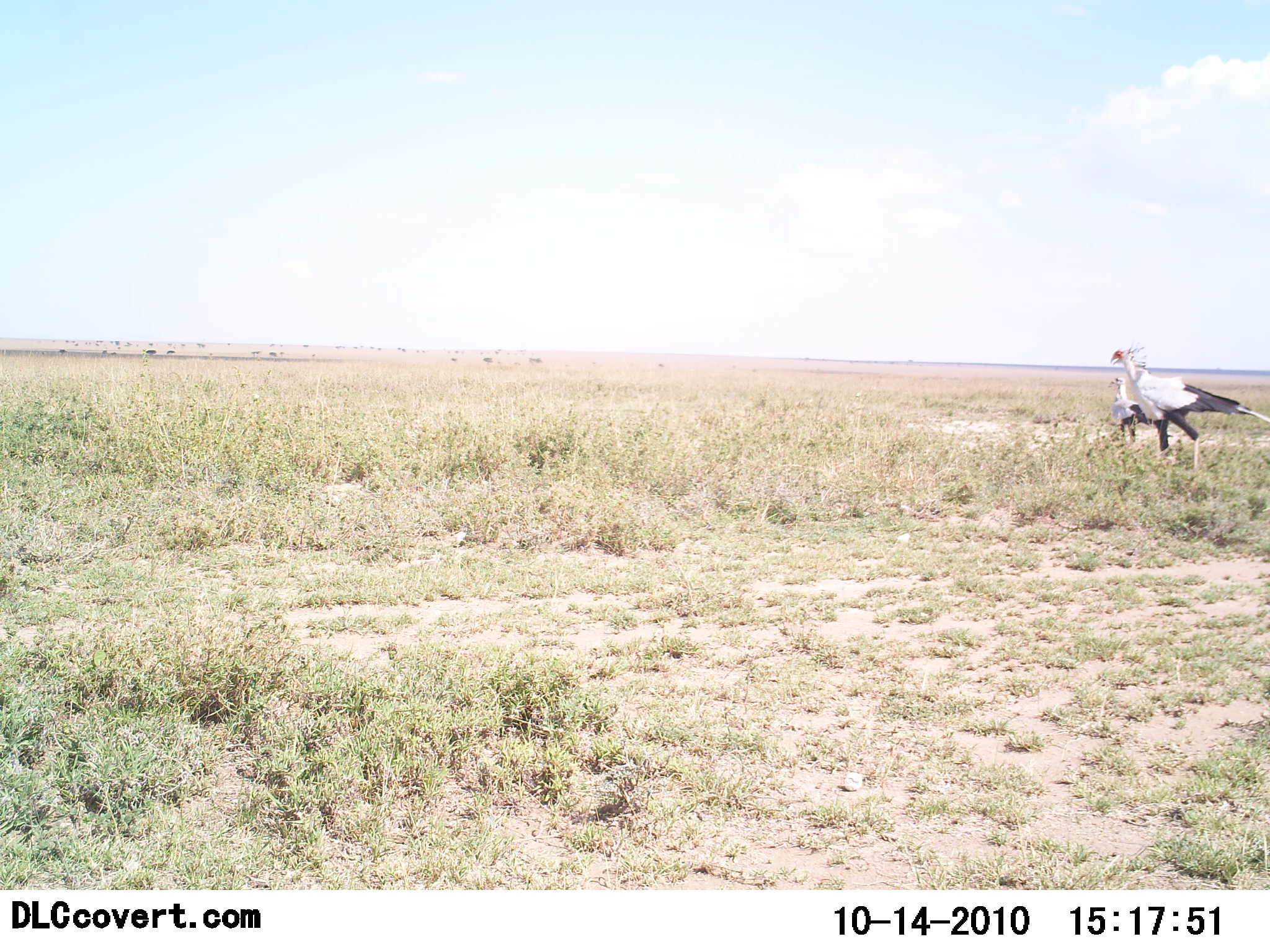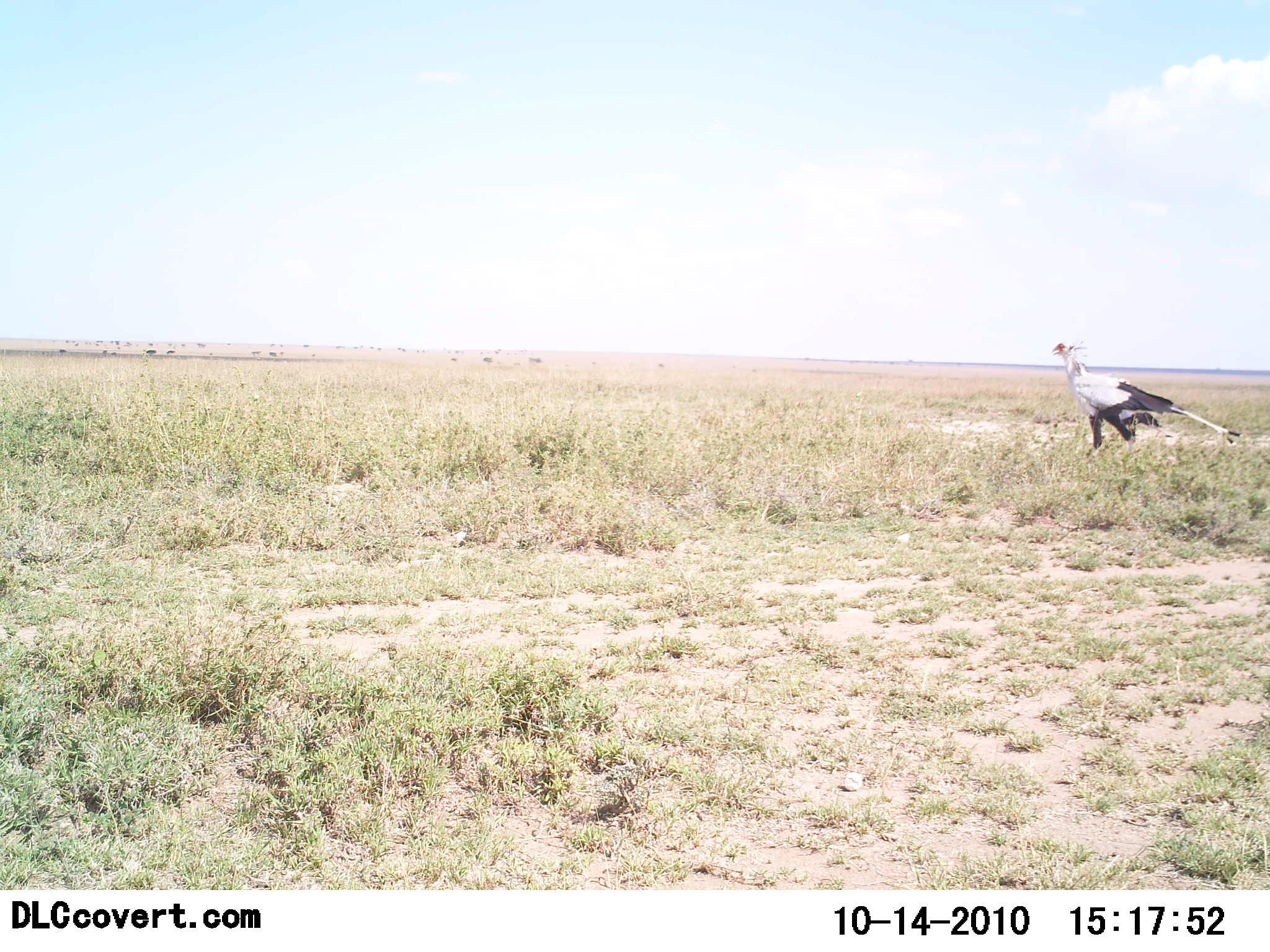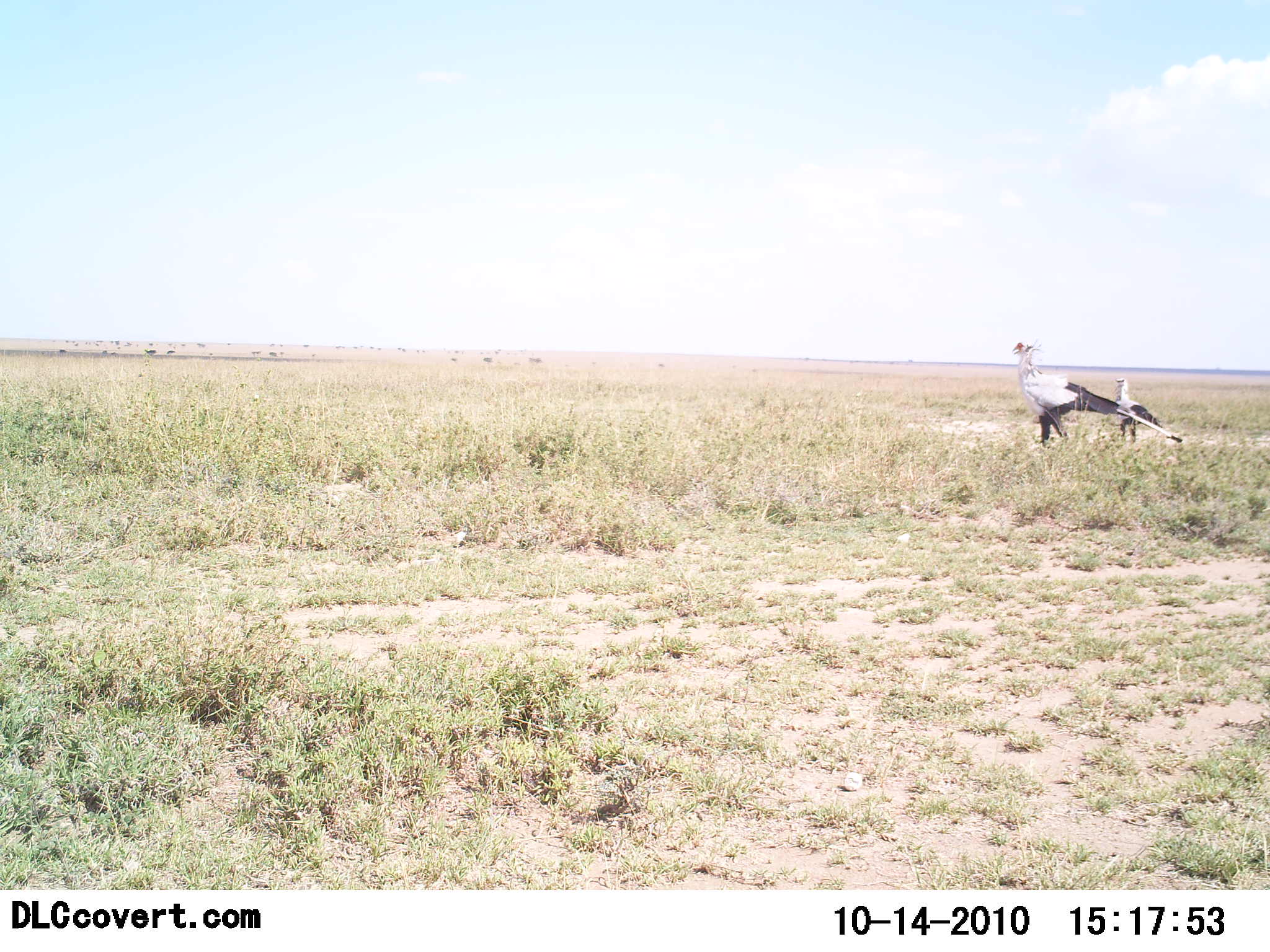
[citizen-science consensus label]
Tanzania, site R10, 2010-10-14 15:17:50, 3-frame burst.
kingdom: Animalia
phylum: Chordata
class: Aves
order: Accipitriformes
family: Sagittariidae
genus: Sagittarius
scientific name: Sagittarius serpentarius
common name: secretary bird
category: secretarybird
Secretarybird (secretary bird) (Sagittarius serpentarius), count 2. Behavior (volunteer vote fractions): standing 31%, resting 0%, moving 92%, interacting 0%. Young present (vote fraction): 0%. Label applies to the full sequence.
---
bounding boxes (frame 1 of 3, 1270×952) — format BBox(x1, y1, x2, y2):
animal: BBox(1111, 344, 1269, 476); BBox(1110, 376, 1163, 444)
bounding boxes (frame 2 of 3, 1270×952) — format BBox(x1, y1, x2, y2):
animal: BBox(1053, 339, 1241, 457); BBox(1113, 377, 1239, 451)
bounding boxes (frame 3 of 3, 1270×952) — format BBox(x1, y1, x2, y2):
animal: BBox(1011, 342, 1183, 447); BBox(1114, 374, 1182, 444)